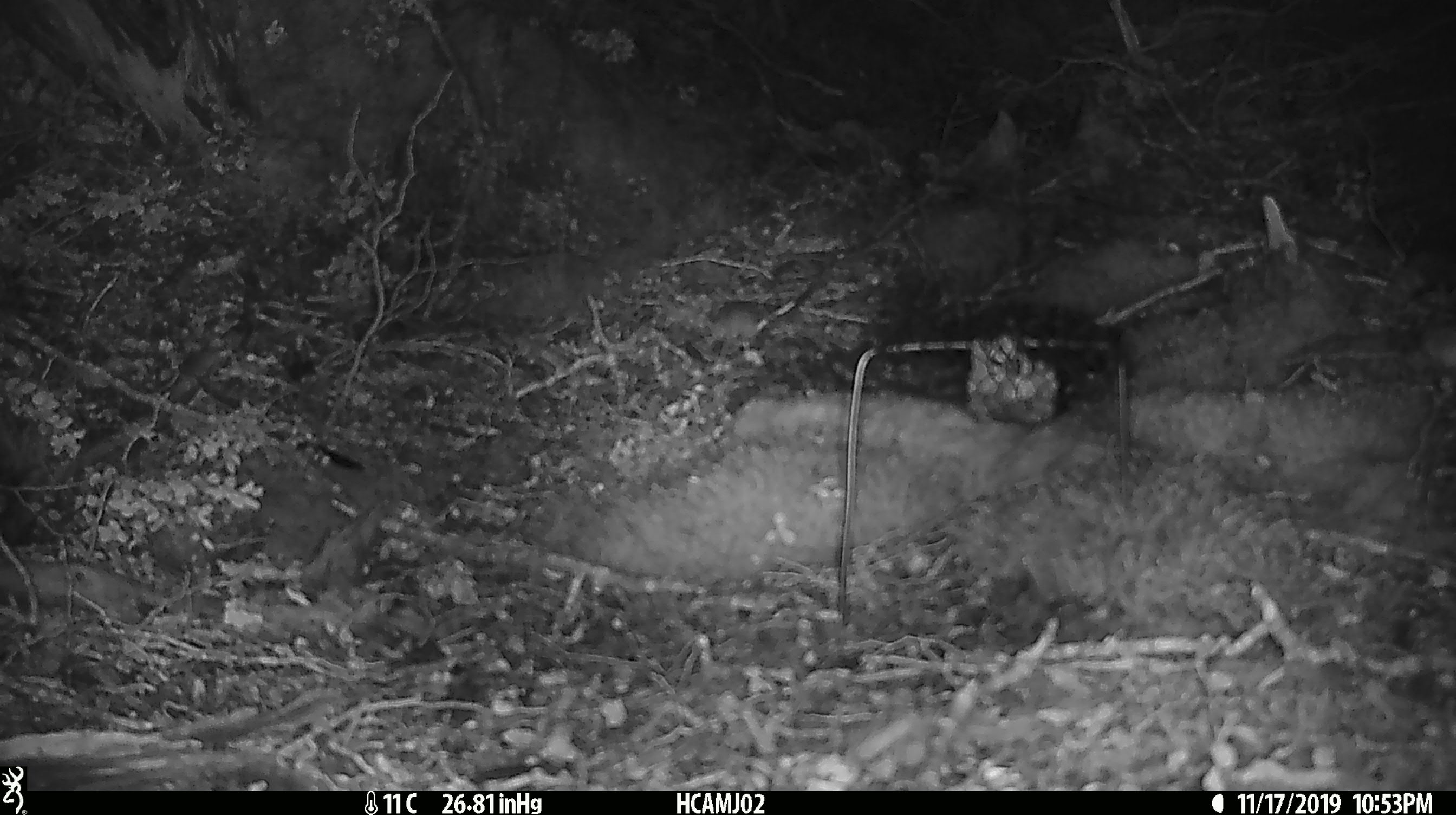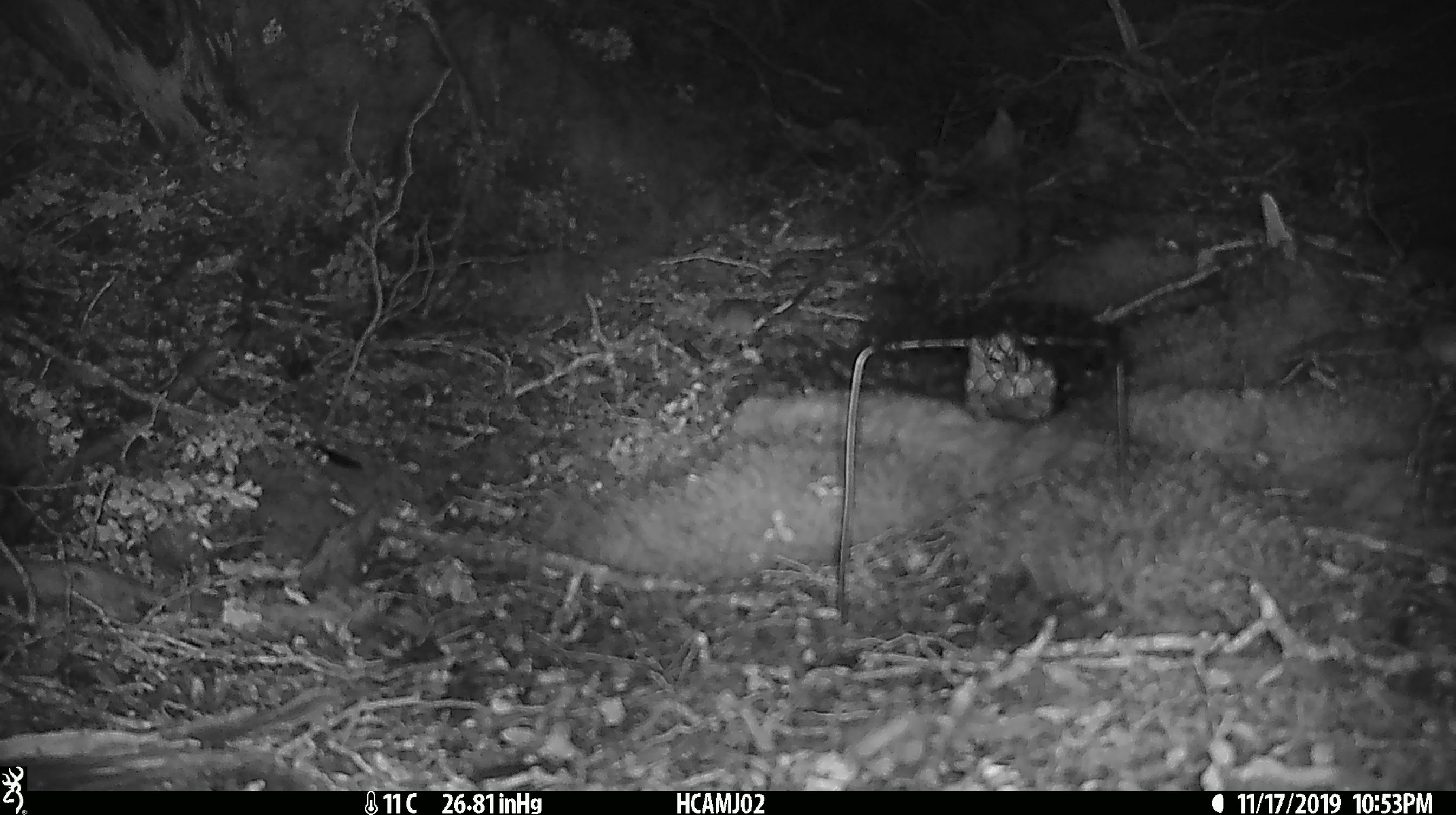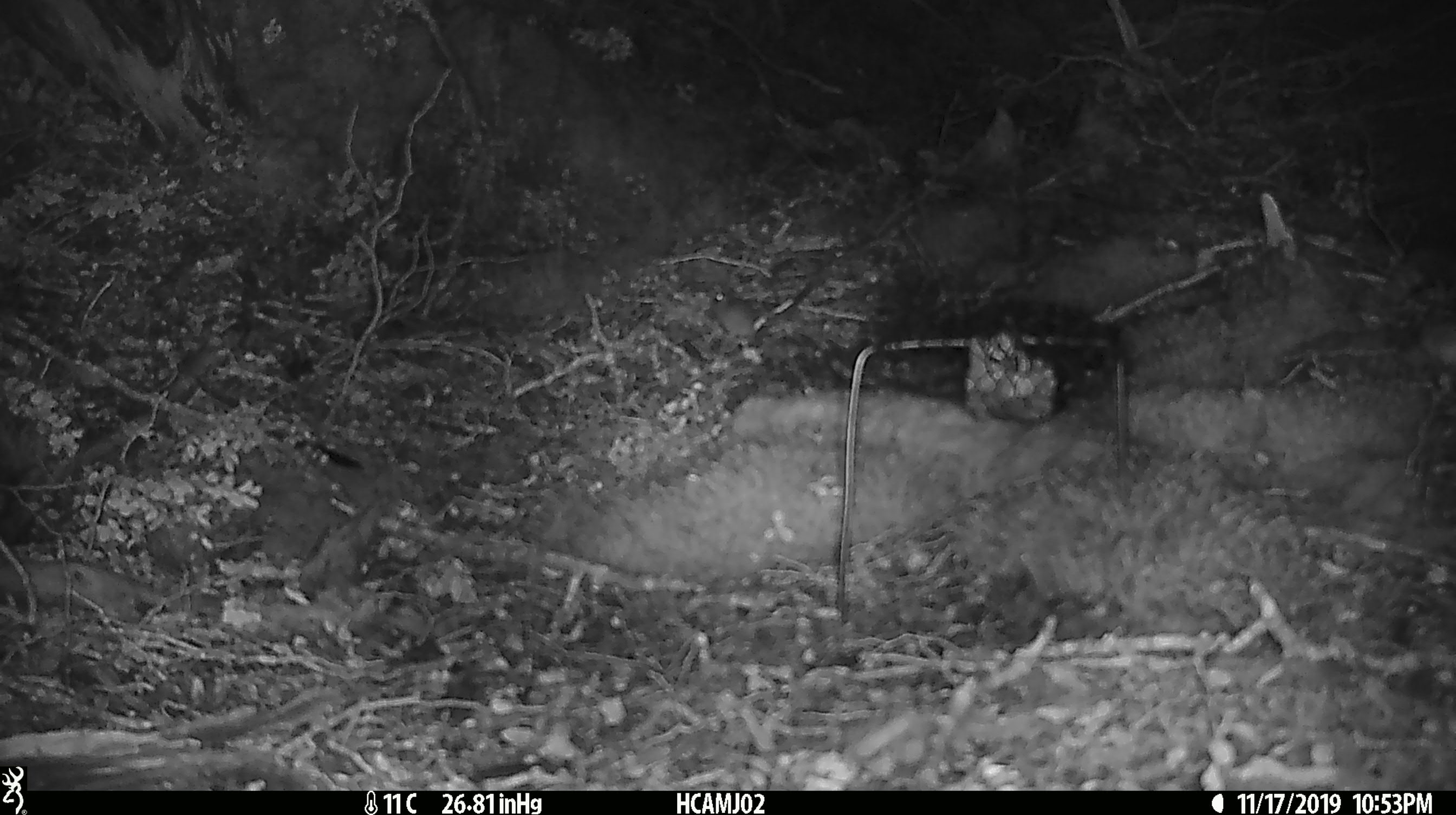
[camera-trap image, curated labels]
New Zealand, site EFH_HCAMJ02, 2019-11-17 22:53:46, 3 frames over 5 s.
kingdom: Animalia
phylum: Chordata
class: Mammalia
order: Rodentia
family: Muridae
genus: Mus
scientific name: Mus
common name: mouse